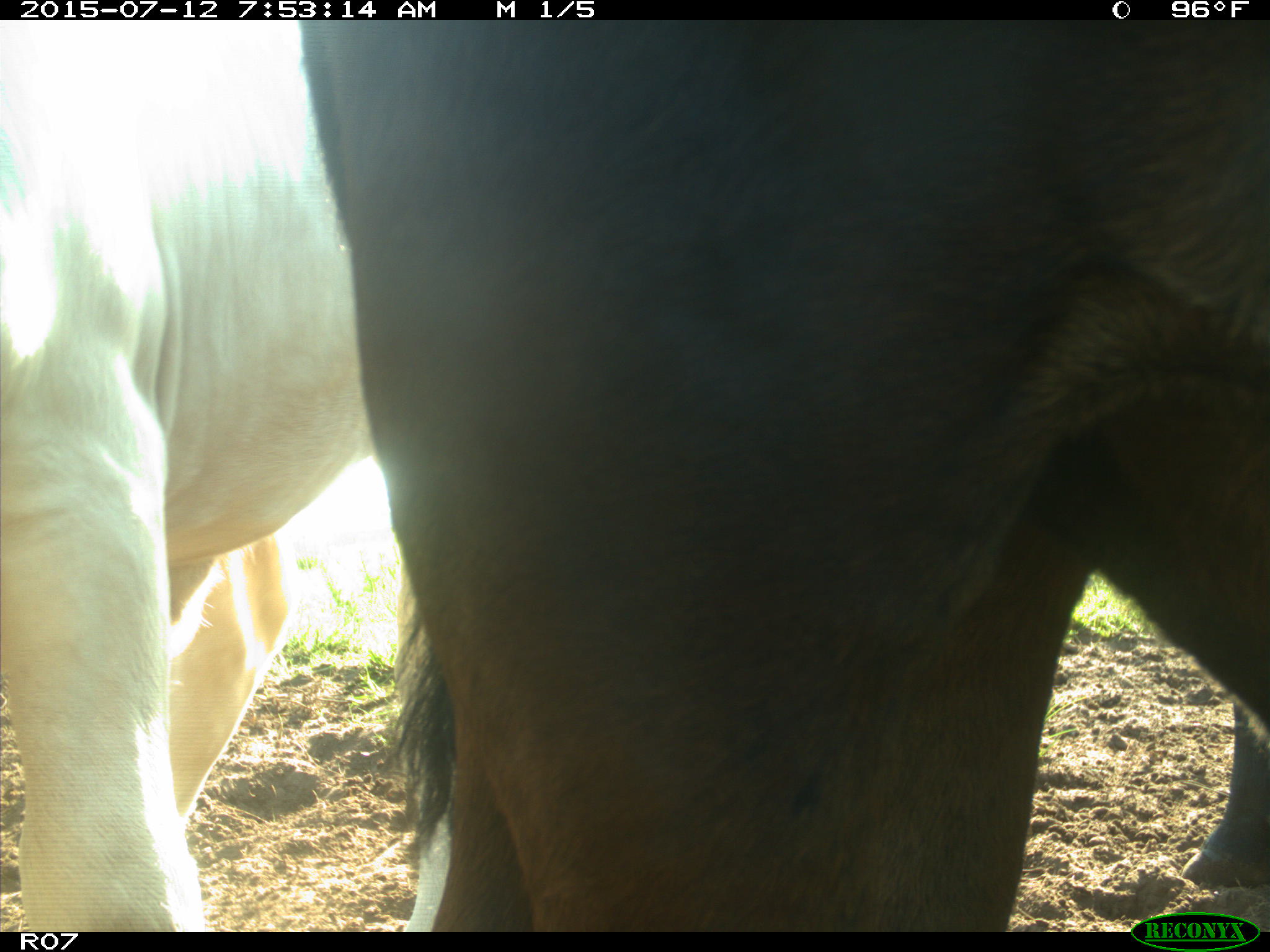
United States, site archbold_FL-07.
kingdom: Animalia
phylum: Chordata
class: Mammalia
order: Artiodactyla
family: Bovidae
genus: Bos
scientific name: Bos taurus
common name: domestic cow